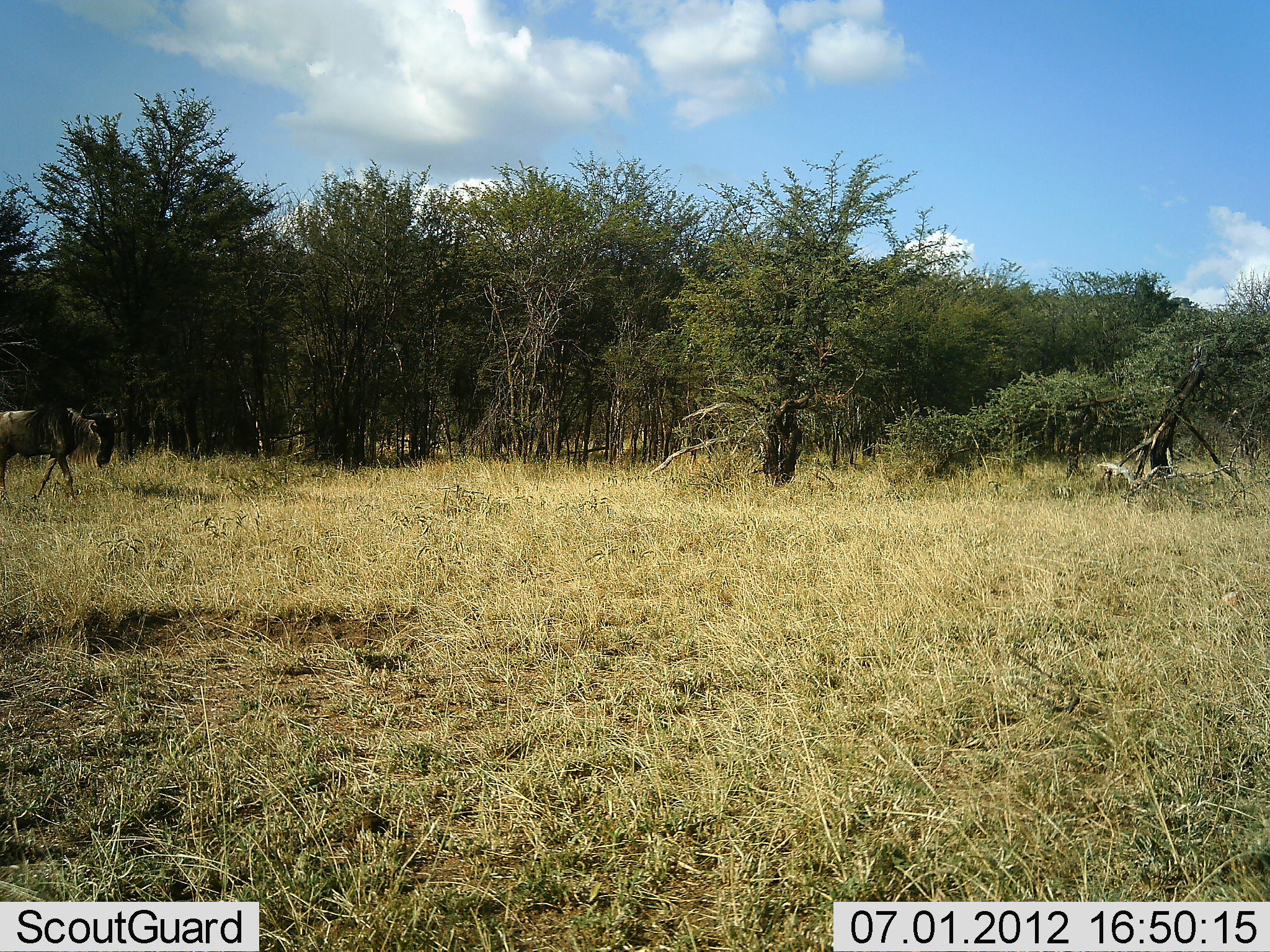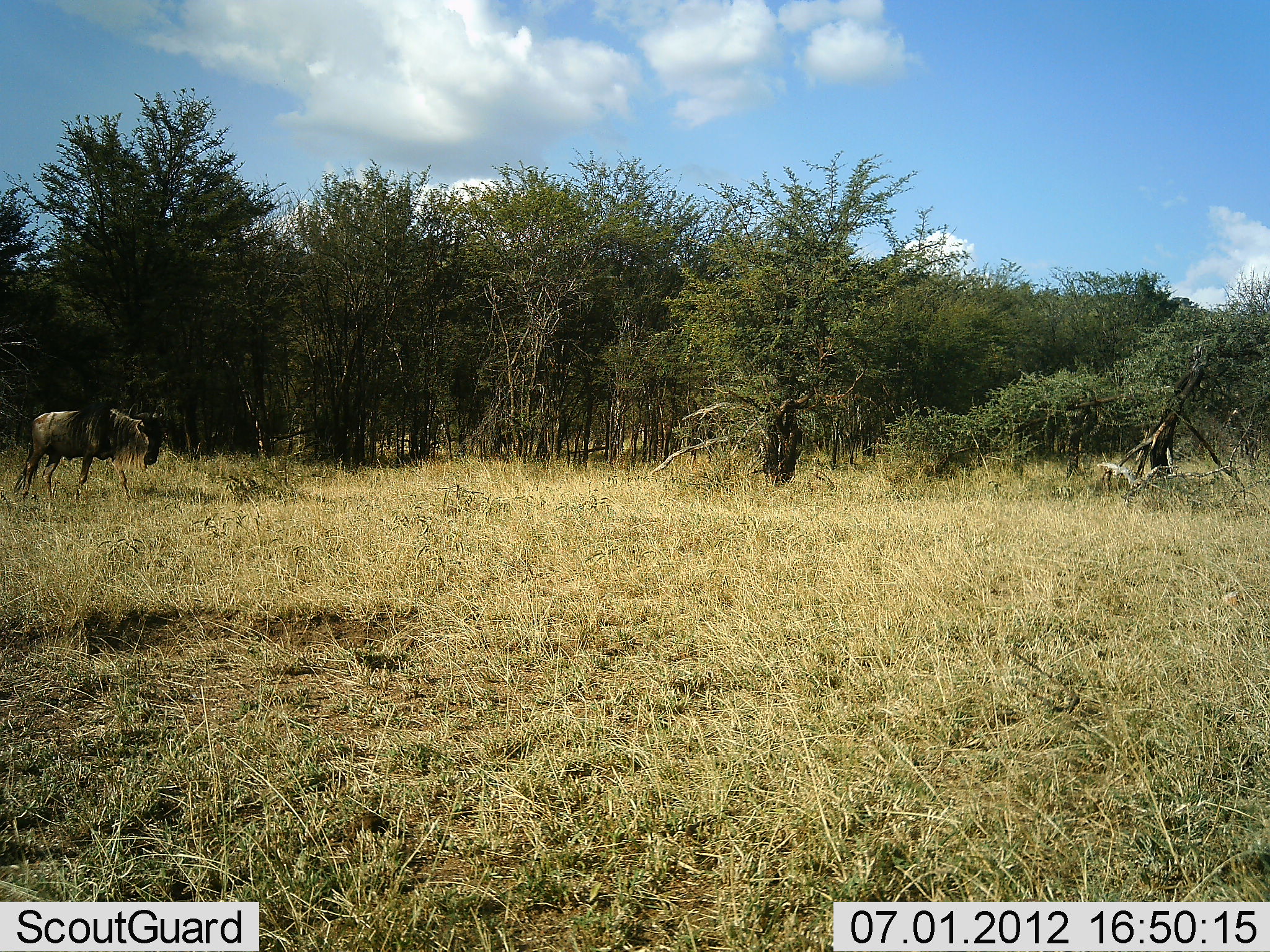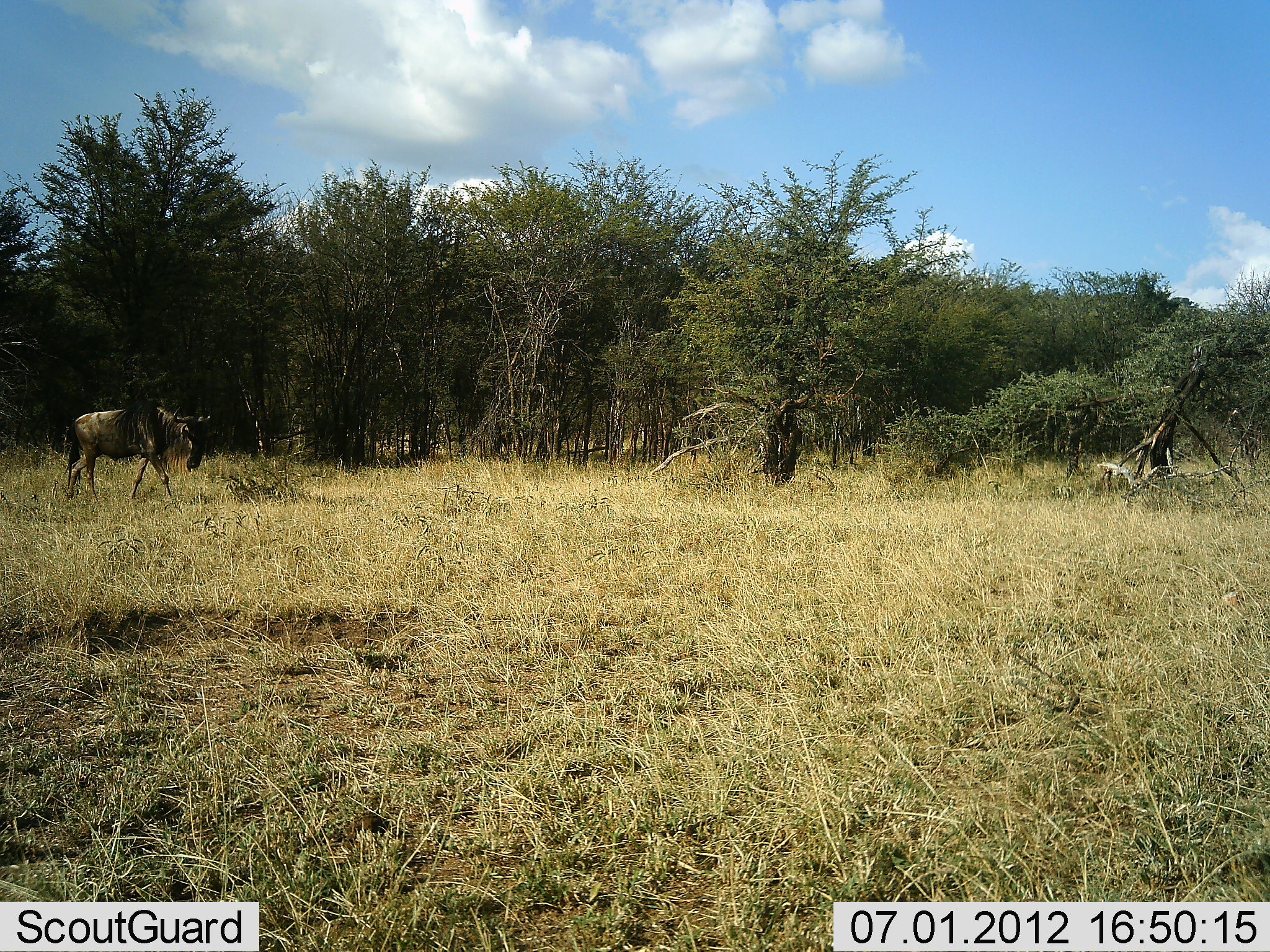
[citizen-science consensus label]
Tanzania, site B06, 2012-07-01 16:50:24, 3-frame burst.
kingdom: Animalia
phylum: Chordata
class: Mammalia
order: Artiodactyla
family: Bovidae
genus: Connochaetes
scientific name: Connochaetes taurinus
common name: blue wildebeest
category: wildebeest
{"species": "wildebeest (blue wildebeest) (Connochaetes taurinus)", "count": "1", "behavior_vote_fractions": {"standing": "0%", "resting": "0%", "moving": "100%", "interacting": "0%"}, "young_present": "0%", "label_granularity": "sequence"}